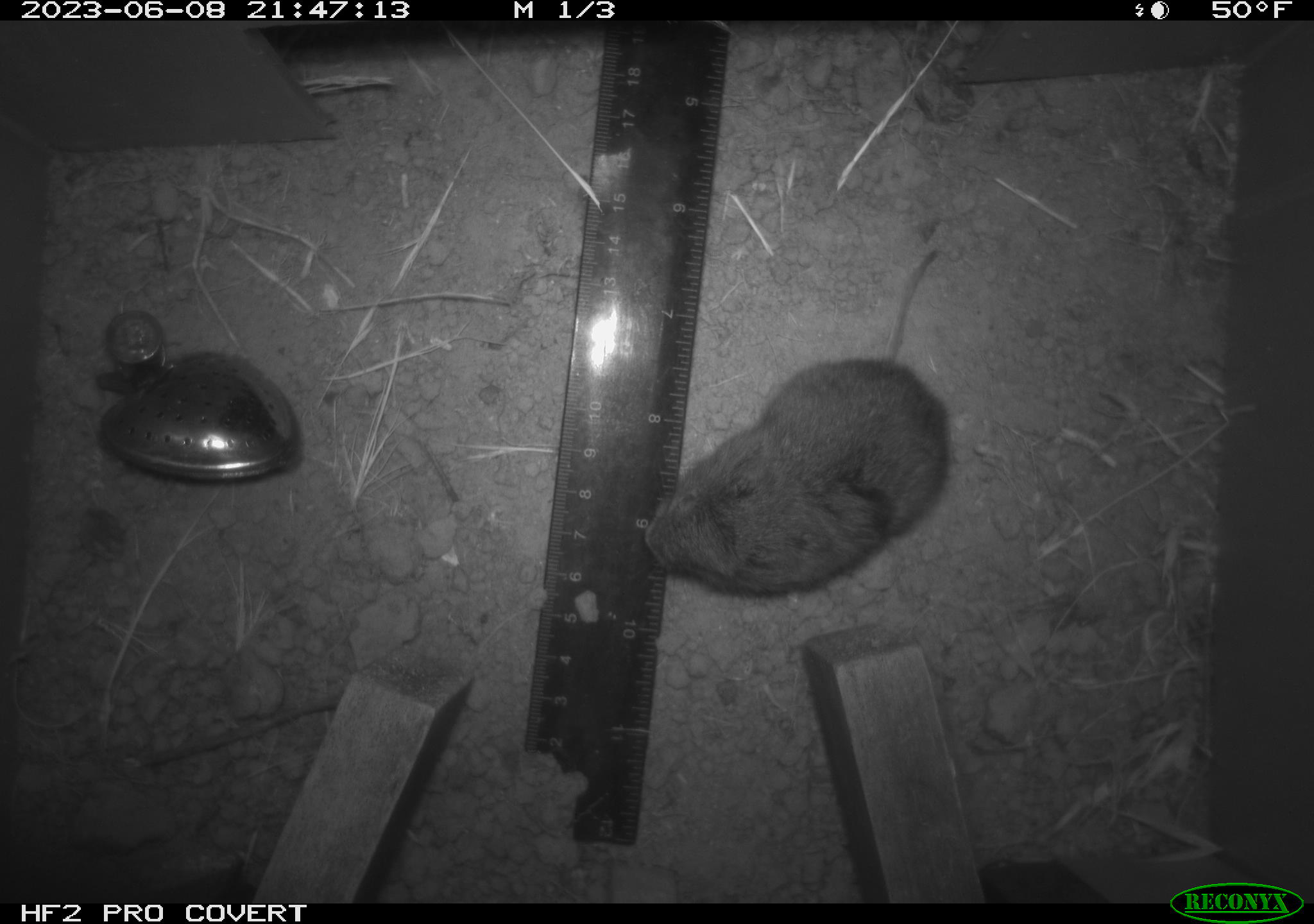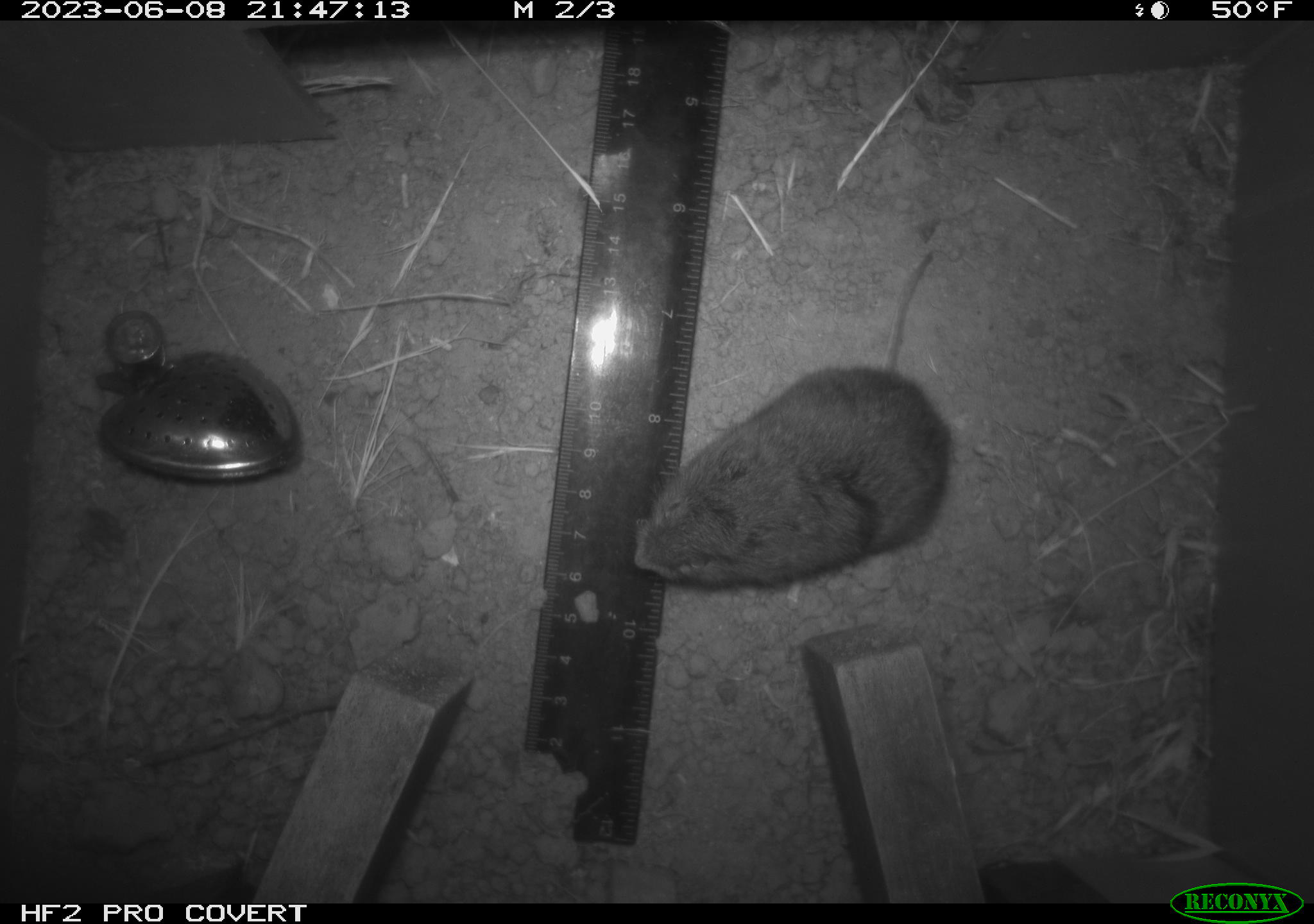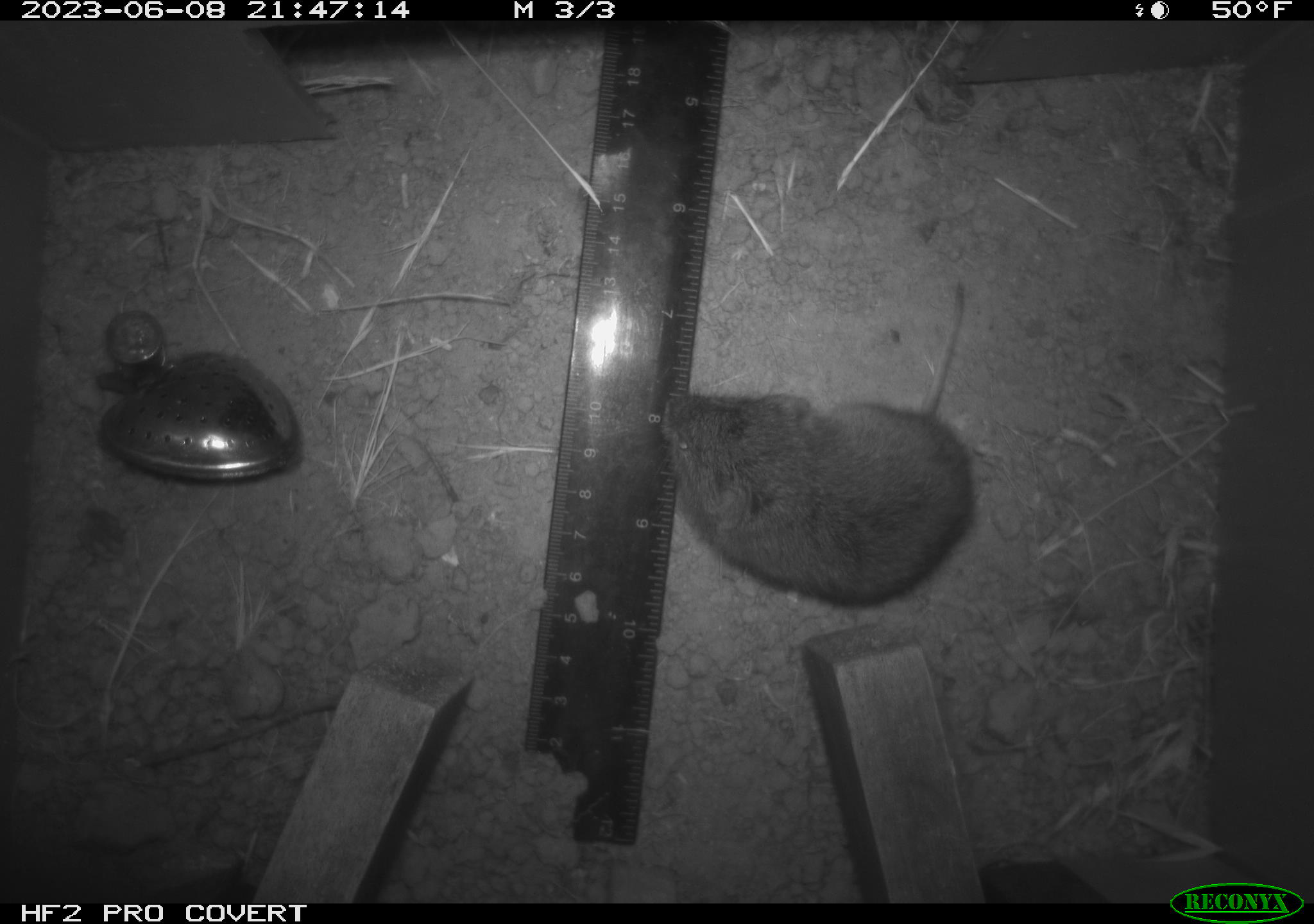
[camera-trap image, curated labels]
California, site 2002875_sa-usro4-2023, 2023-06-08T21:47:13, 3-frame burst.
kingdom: Animalia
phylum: Chordata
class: Mammalia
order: Rodentia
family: Cricetidae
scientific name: Arvicolinae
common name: voles, lemmings, and muskrats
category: arvicolinae subfamily